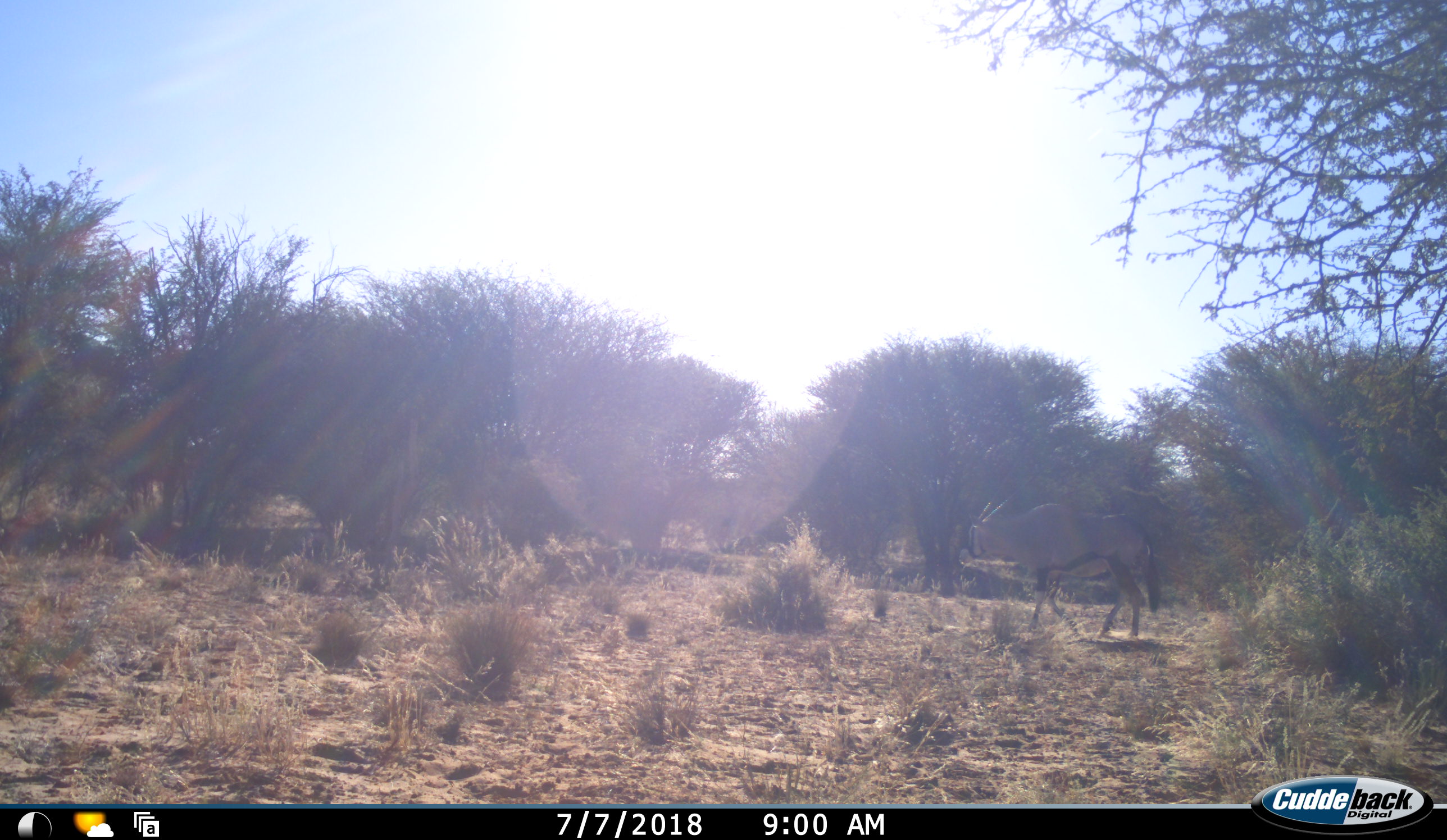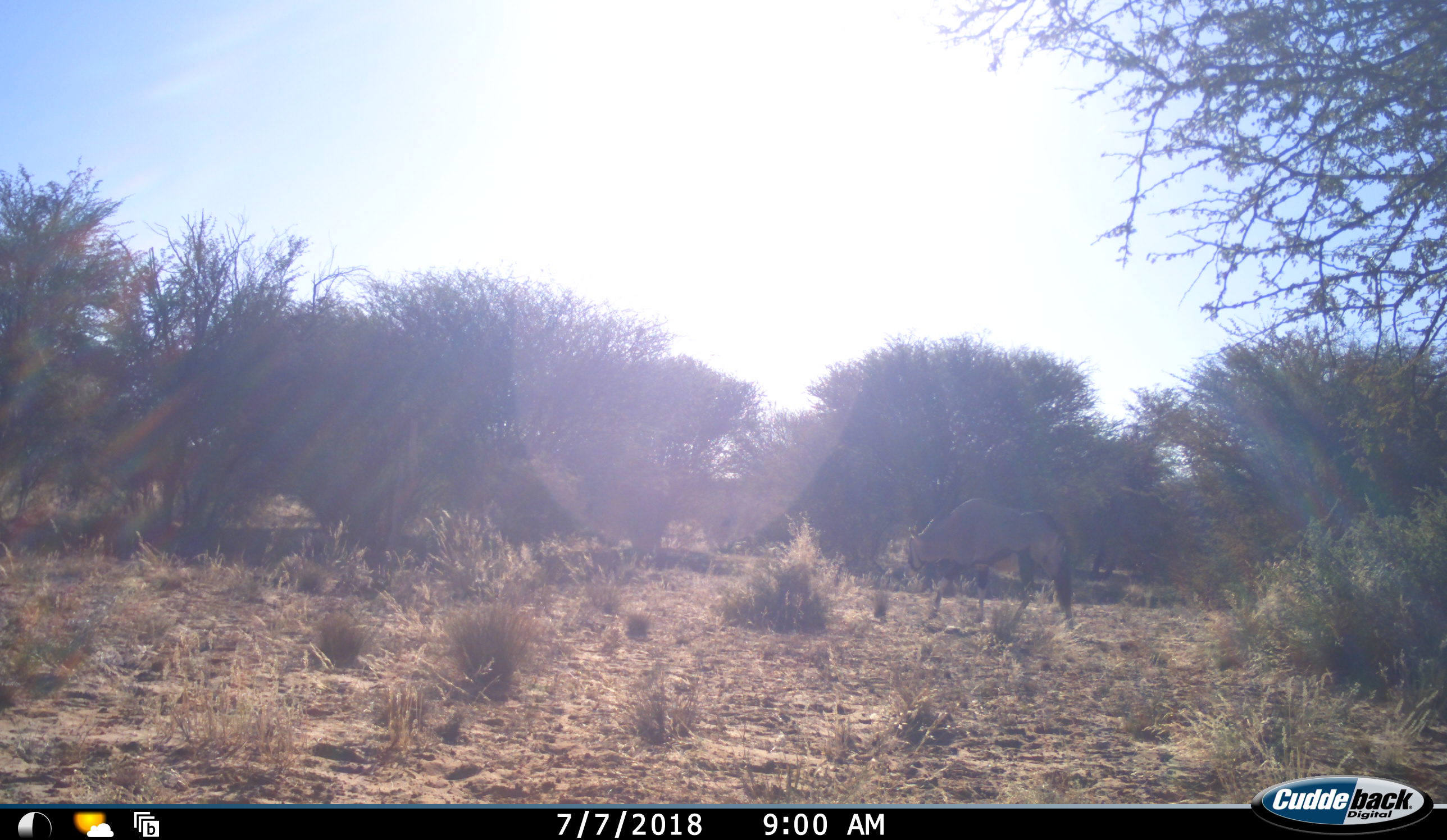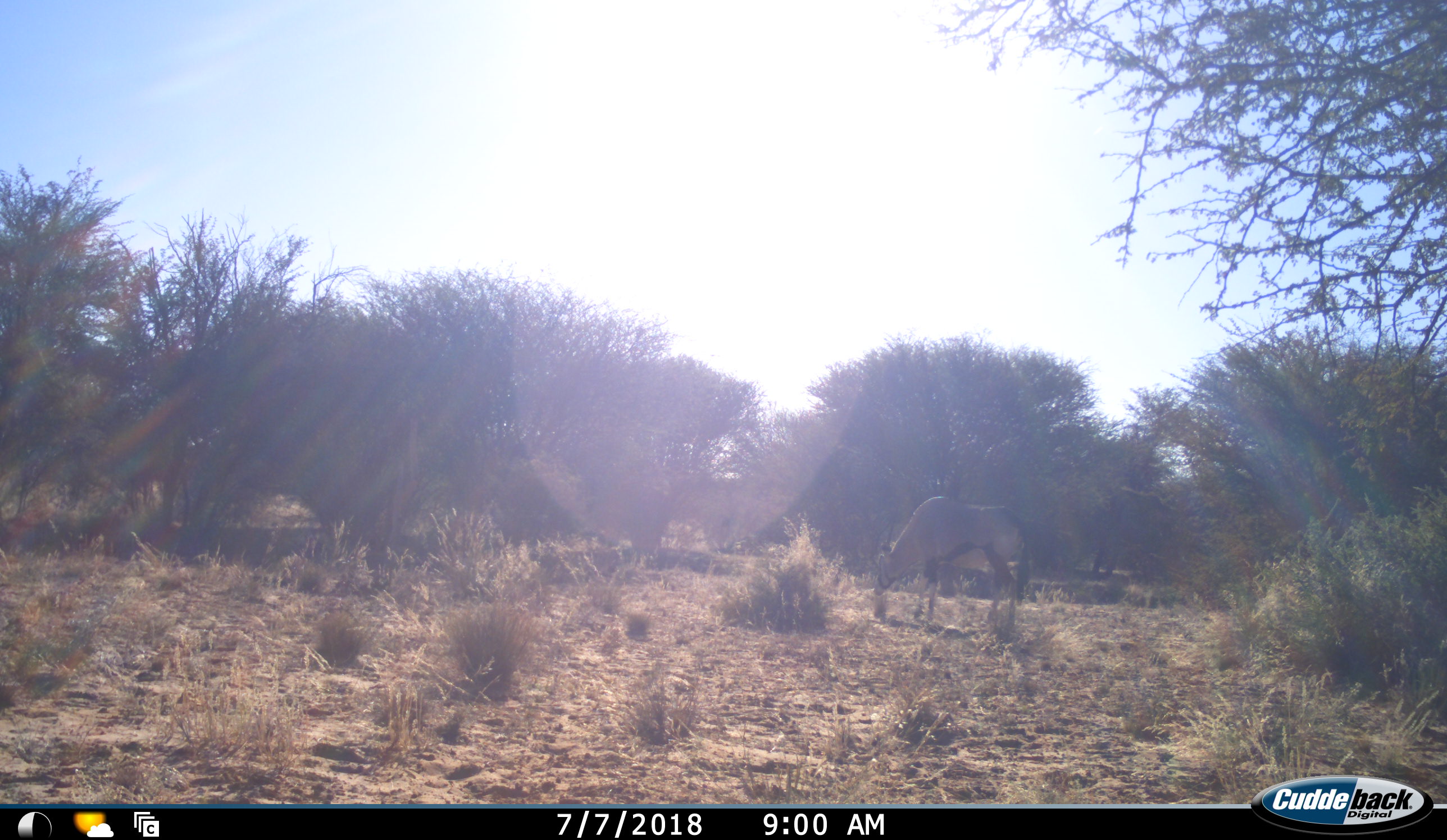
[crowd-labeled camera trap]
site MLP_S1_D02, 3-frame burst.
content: unidentified animal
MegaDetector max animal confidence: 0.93